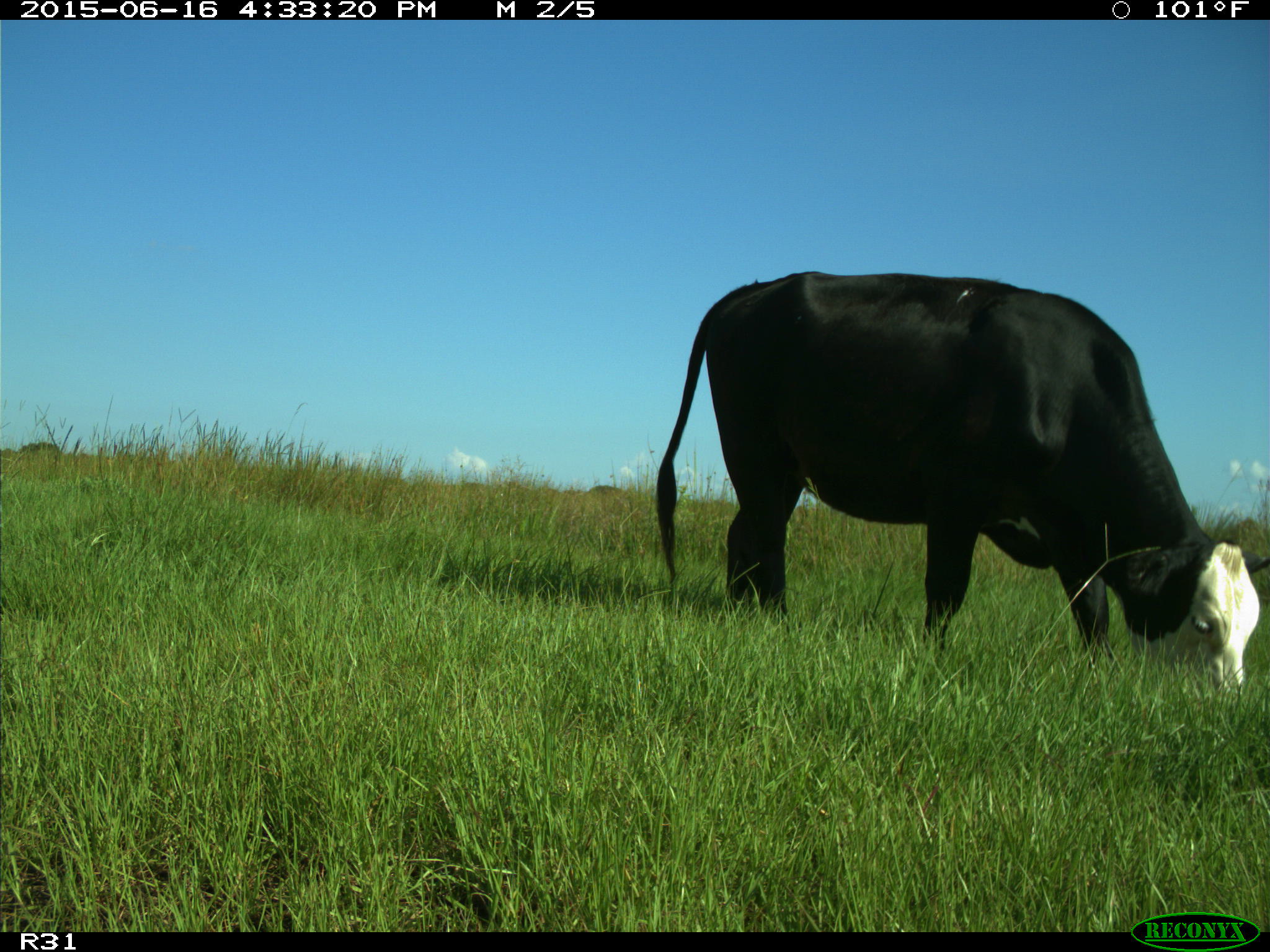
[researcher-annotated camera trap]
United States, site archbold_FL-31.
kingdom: Animalia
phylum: Chordata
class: Mammalia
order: Artiodactyla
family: Bovidae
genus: Bos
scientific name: Bos taurus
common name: domestic cow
Bos taurus (domestic cow).